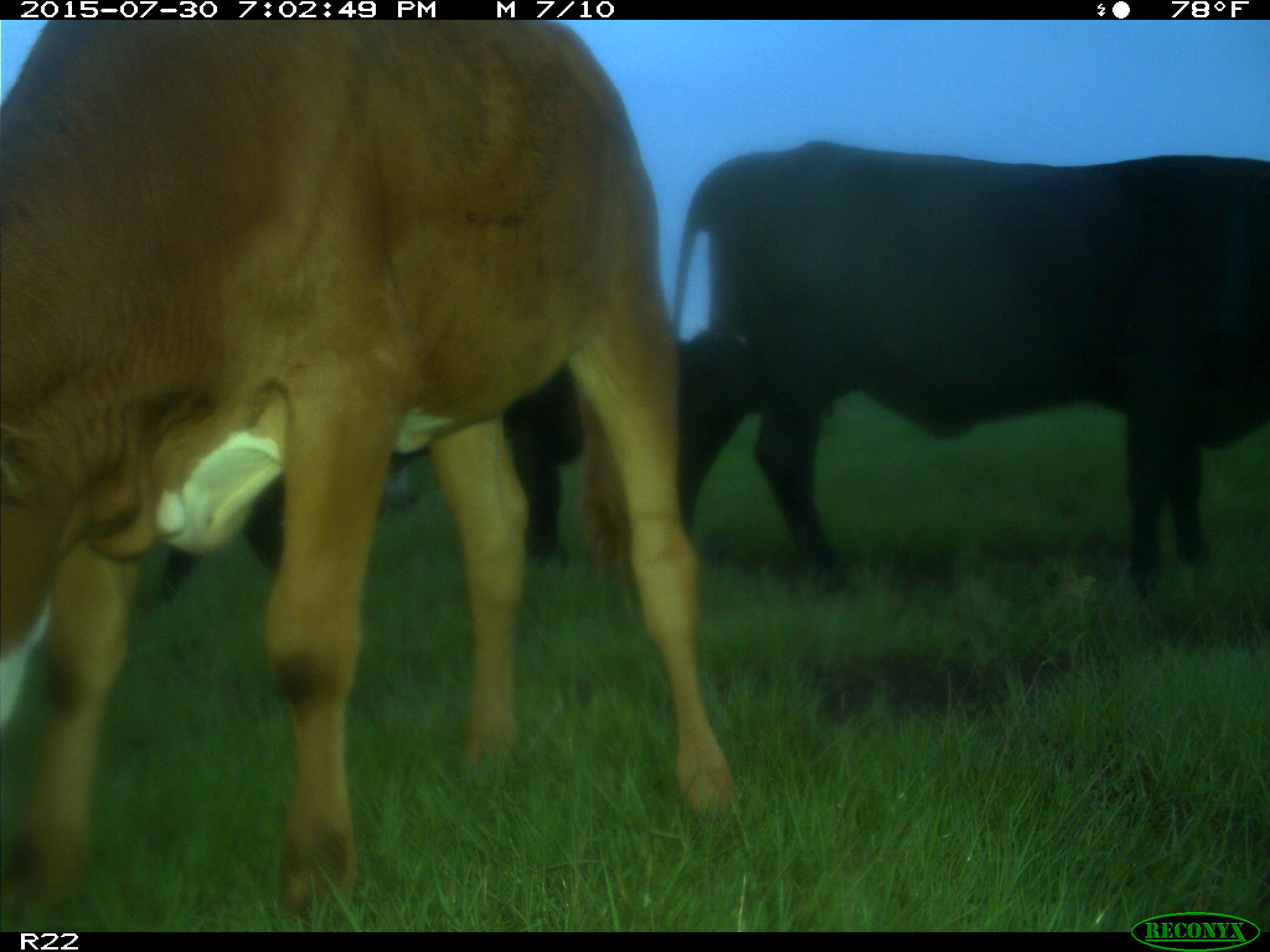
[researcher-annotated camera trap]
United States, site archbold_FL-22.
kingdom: Animalia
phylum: Chordata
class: Mammalia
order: Artiodactyla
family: Bovidae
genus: Bos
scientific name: Bos taurus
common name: domestic cow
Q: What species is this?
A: Bos taurus (domestic cow).